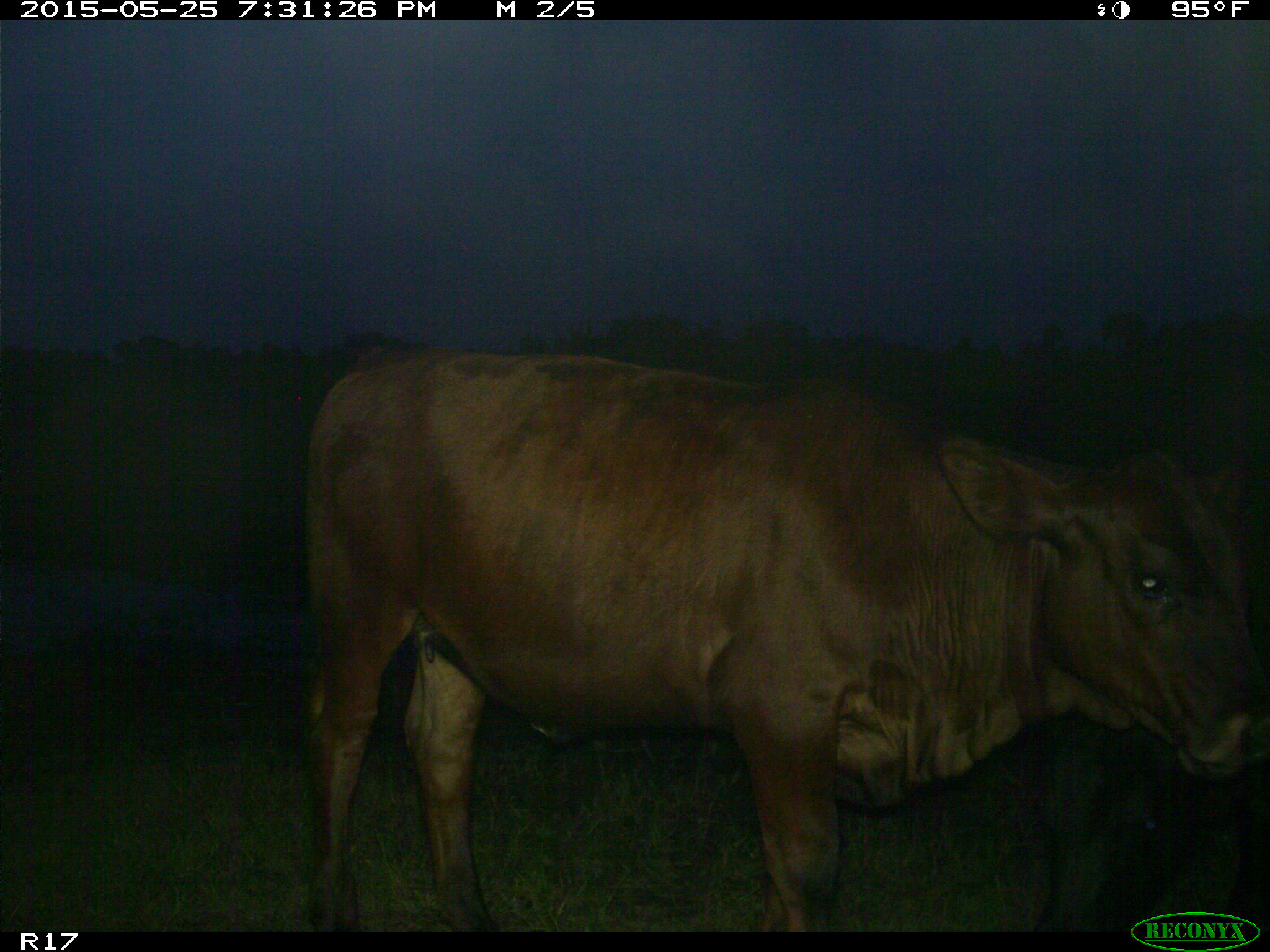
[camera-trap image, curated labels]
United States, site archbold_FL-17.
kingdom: Animalia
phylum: Chordata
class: Mammalia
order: Artiodactyla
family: Bovidae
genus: Bos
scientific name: Bos taurus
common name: domestic cow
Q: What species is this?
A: Bos taurus (domestic cow).